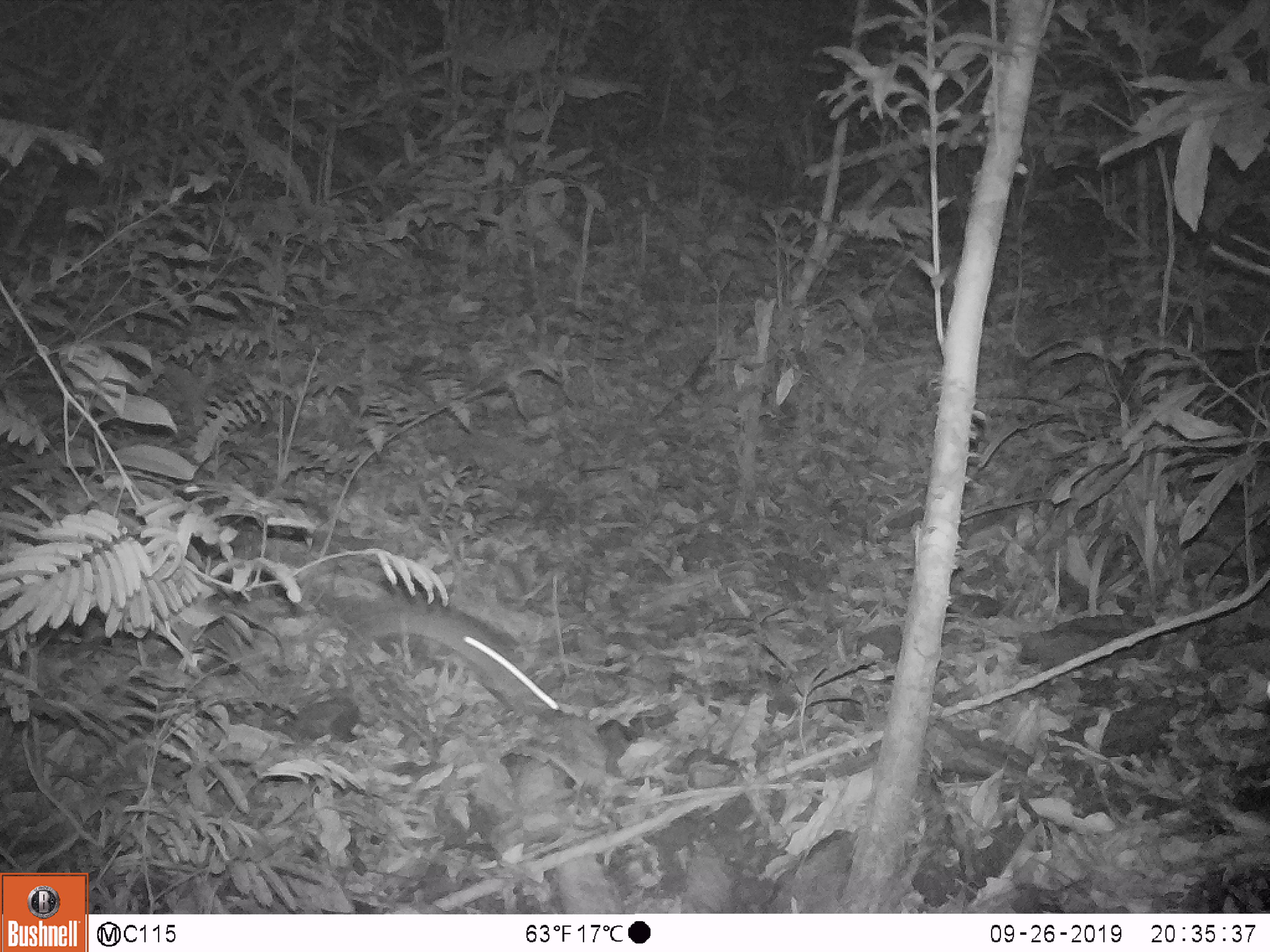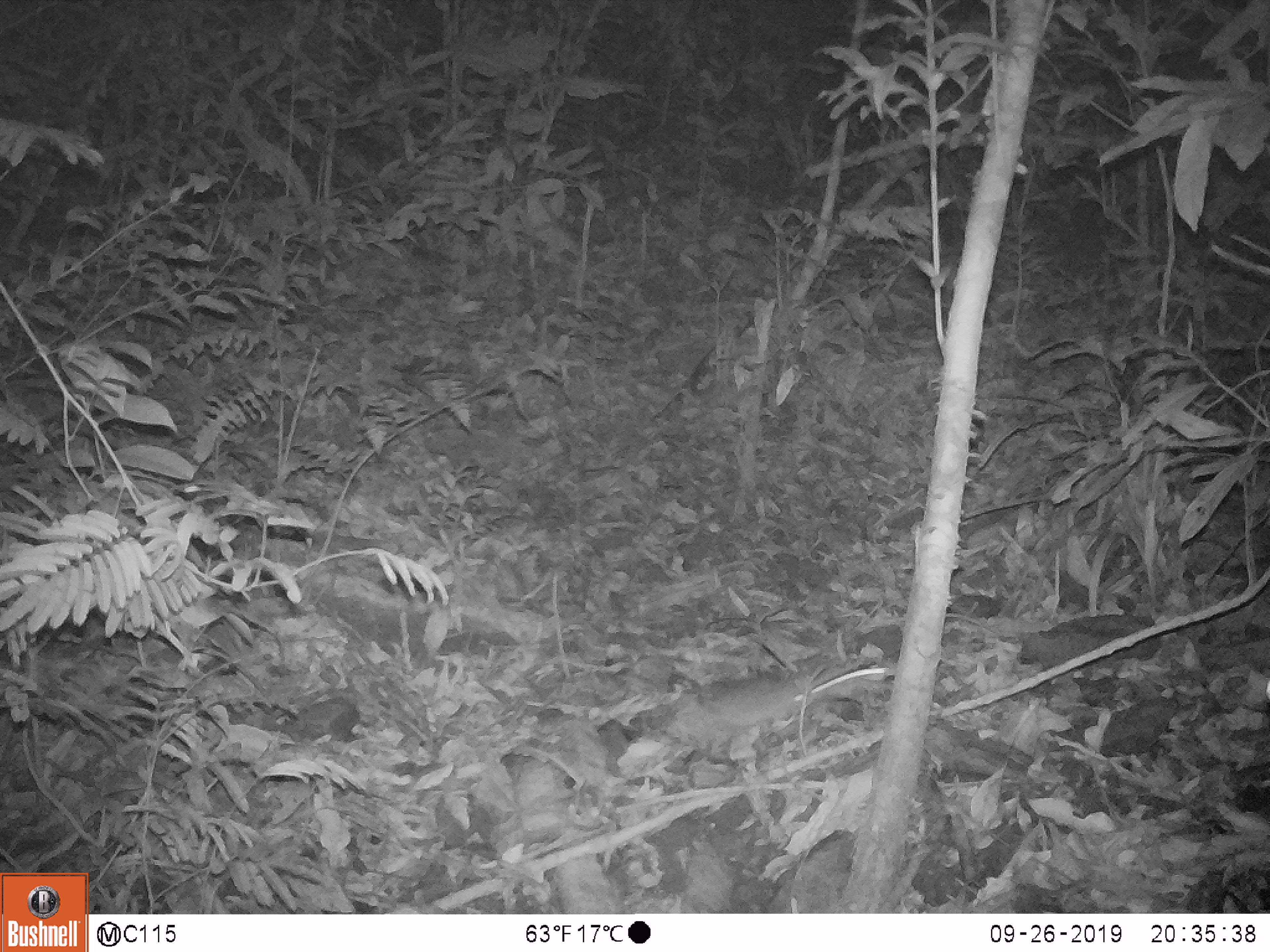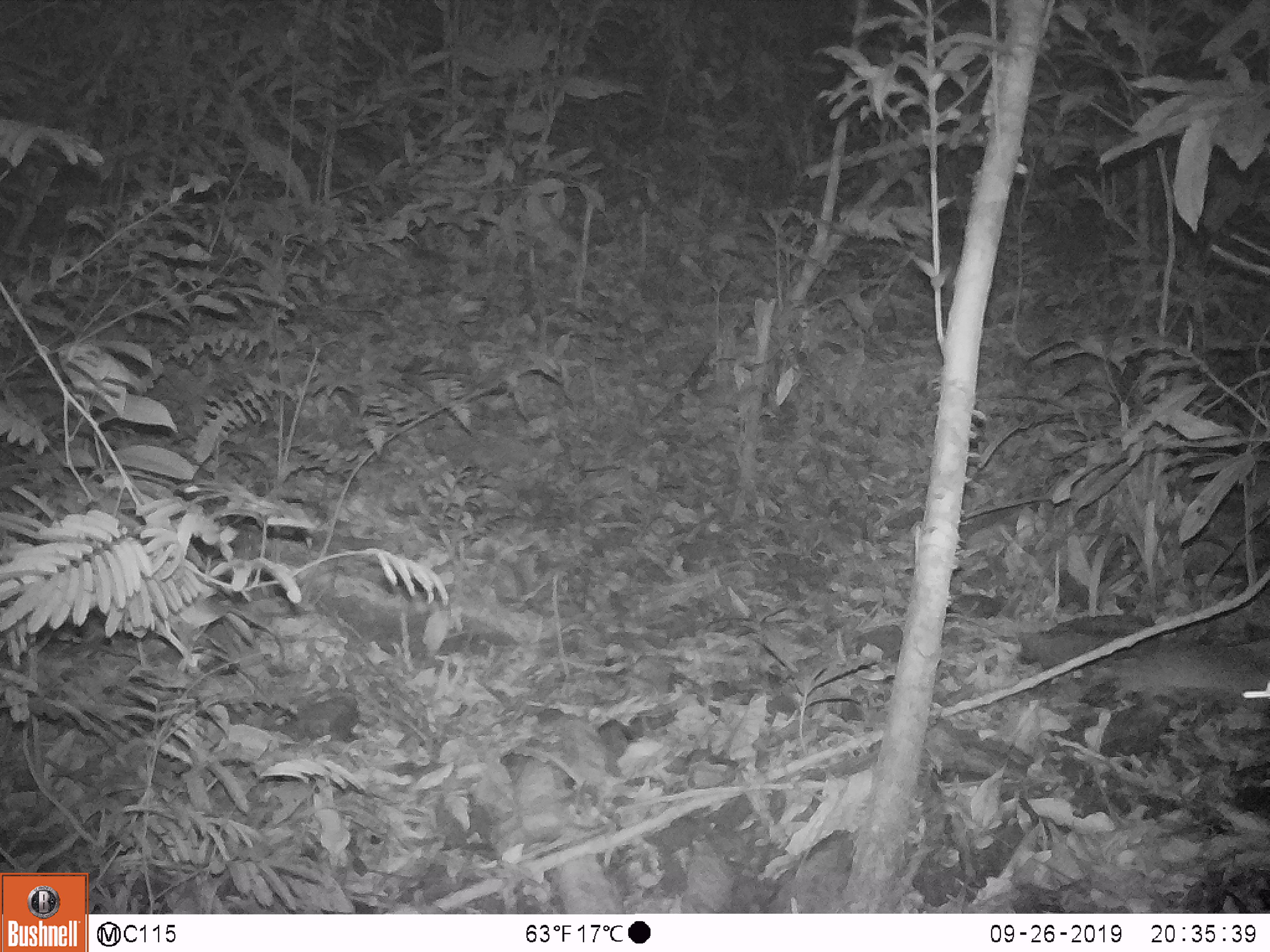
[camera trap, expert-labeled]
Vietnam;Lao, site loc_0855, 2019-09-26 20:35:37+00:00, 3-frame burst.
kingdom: Animalia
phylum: Chordata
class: Mammalia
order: Rodentia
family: Muridae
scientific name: Muridae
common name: old-world mice and rats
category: unidentified murid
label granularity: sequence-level